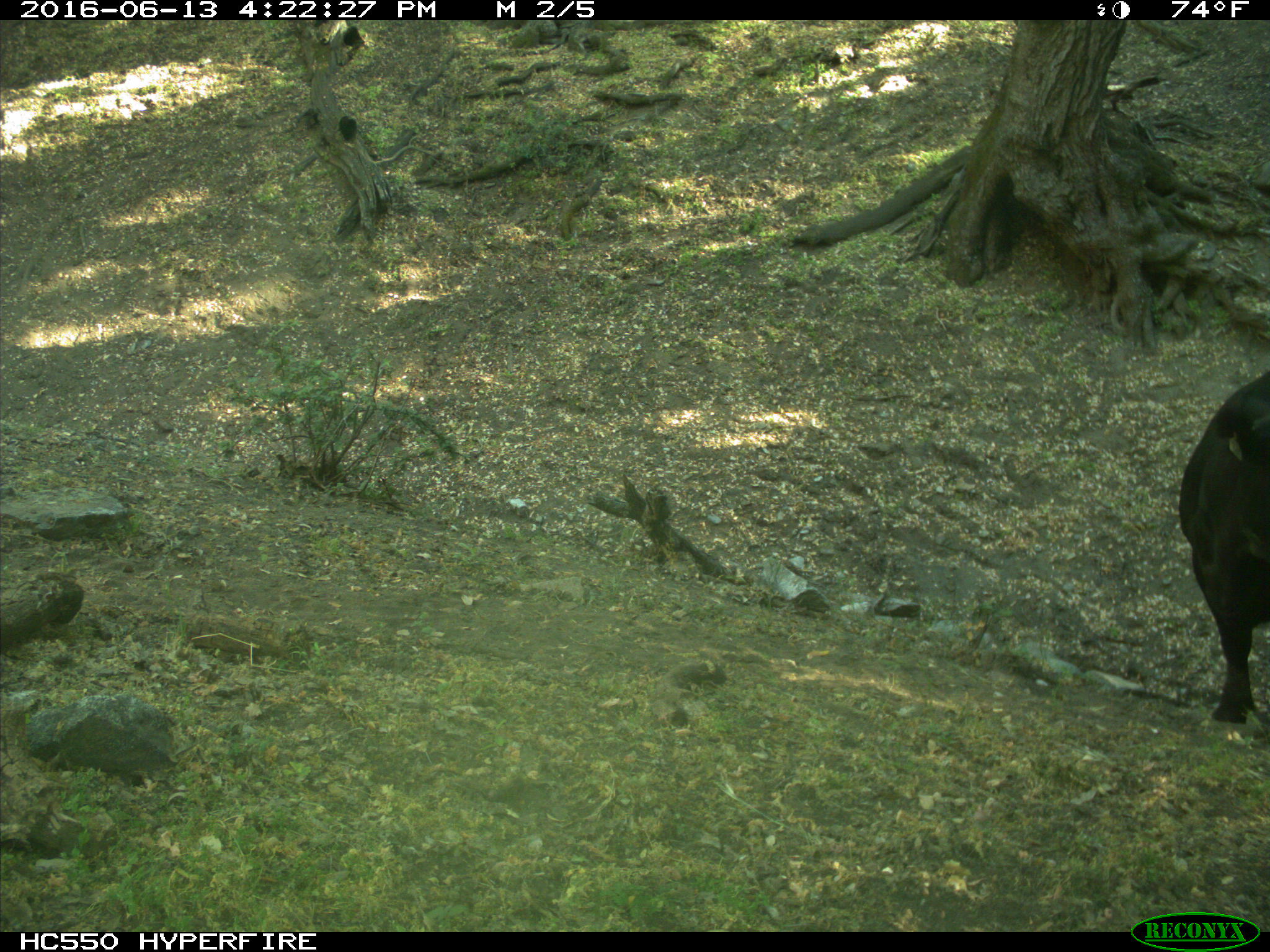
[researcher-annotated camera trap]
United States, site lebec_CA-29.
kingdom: Animalia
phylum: Chordata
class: Mammalia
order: Artiodactyla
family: Bovidae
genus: Bos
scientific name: Bos taurus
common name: domestic cow